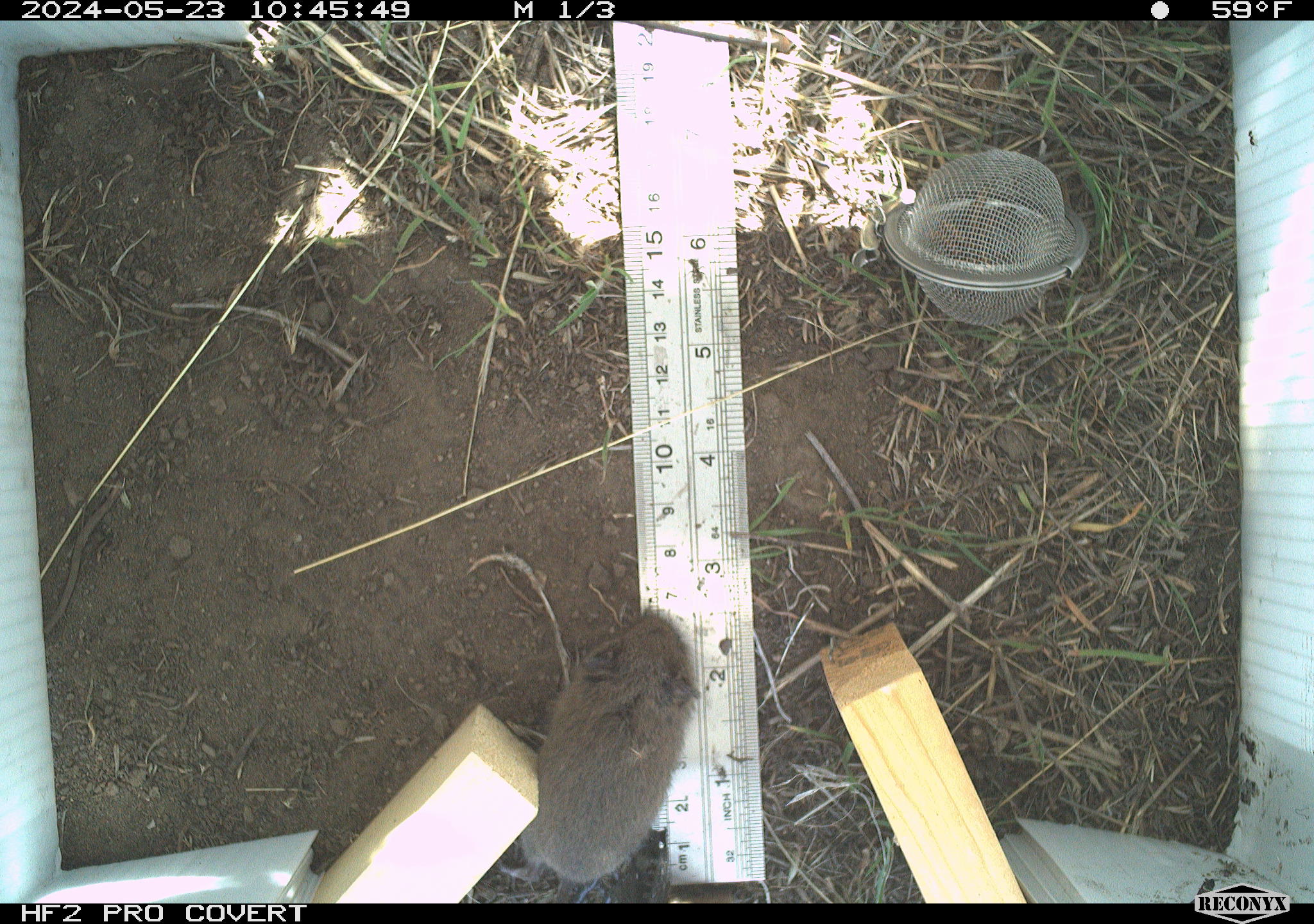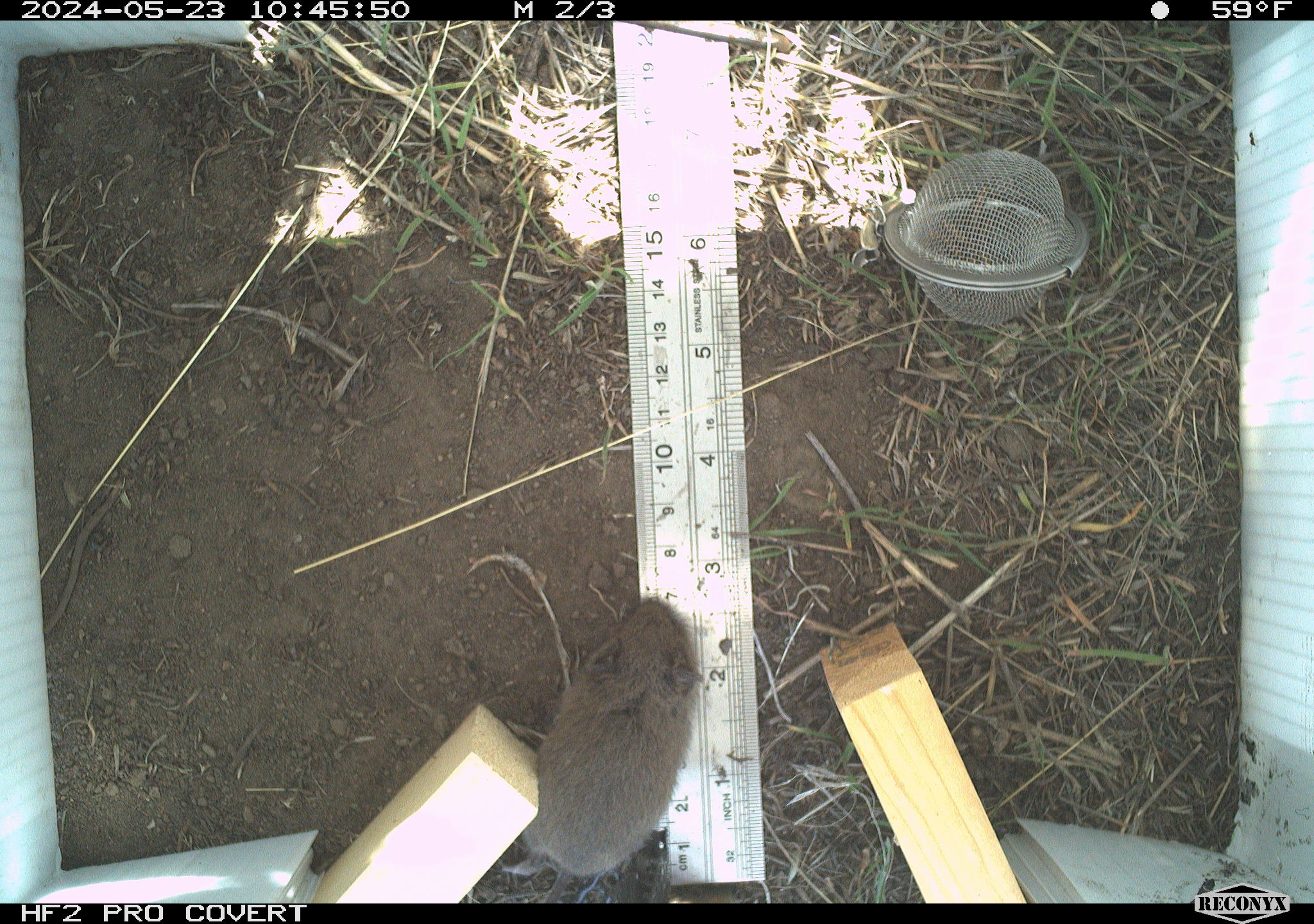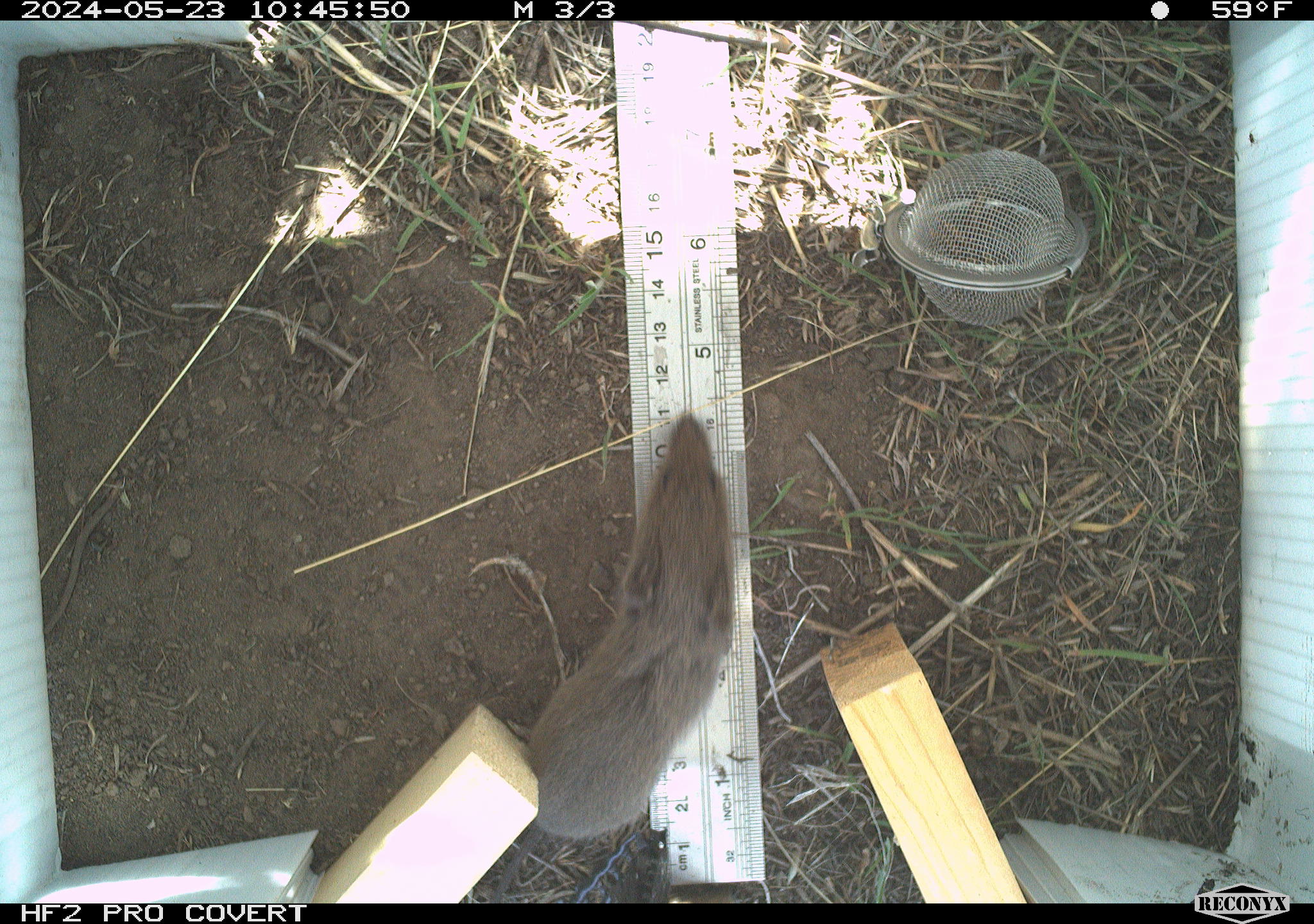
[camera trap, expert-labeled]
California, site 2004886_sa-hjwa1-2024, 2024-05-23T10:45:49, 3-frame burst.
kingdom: Animalia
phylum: Chordata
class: Mammalia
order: Rodentia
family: Cricetidae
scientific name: Cricetidae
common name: hamsters, voles, lemmings, and allies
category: cricetidae family